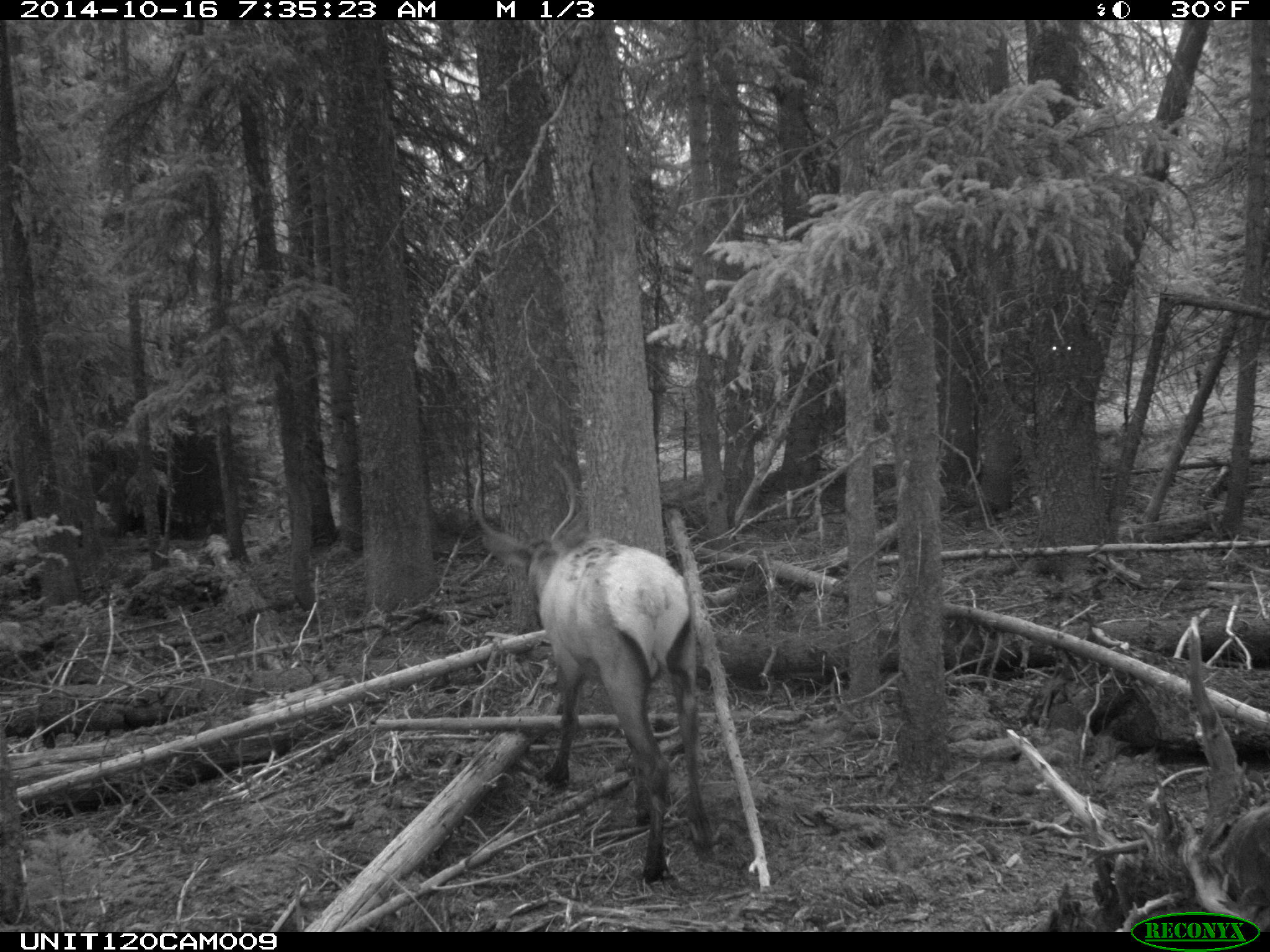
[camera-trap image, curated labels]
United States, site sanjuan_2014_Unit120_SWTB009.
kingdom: Animalia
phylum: Chordata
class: Mammalia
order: Artiodactyla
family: Cervidae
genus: Cervus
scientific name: Cervus elaphus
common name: red deer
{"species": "Cervus elaphus (red deer)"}